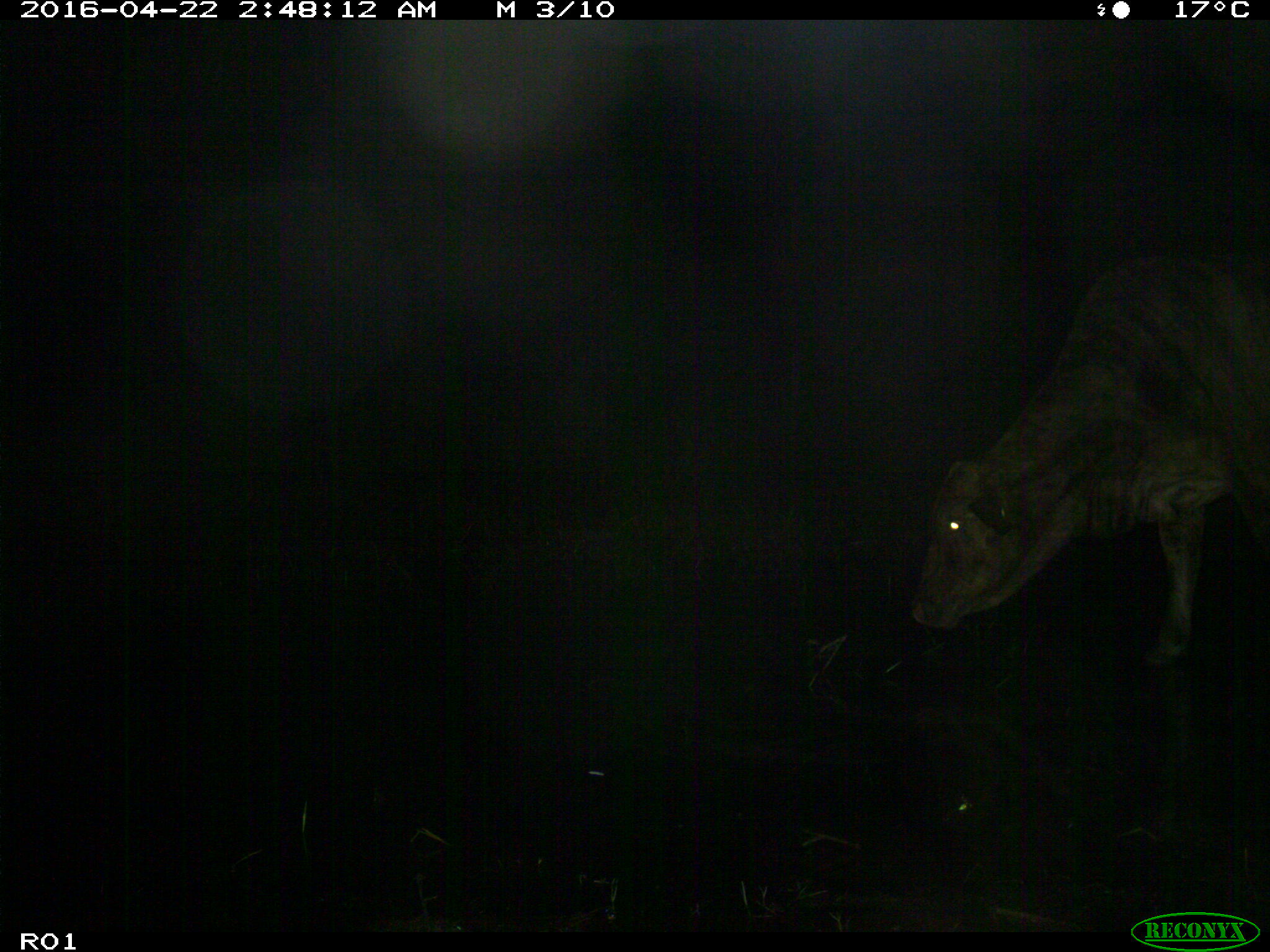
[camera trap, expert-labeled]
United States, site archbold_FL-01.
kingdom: Animalia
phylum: Chordata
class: Mammalia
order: Artiodactyla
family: Bovidae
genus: Bos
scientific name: Bos taurus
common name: domestic cow